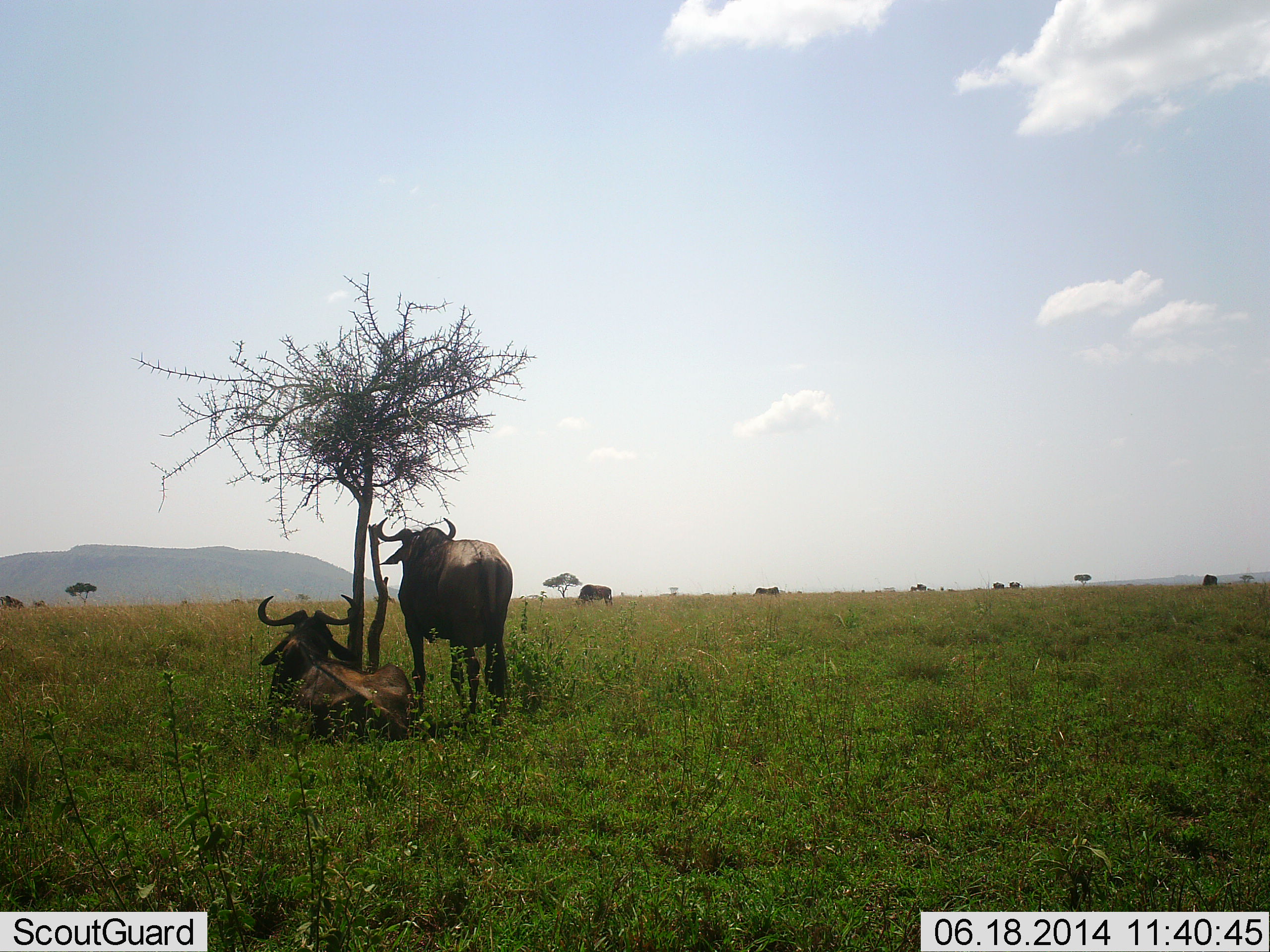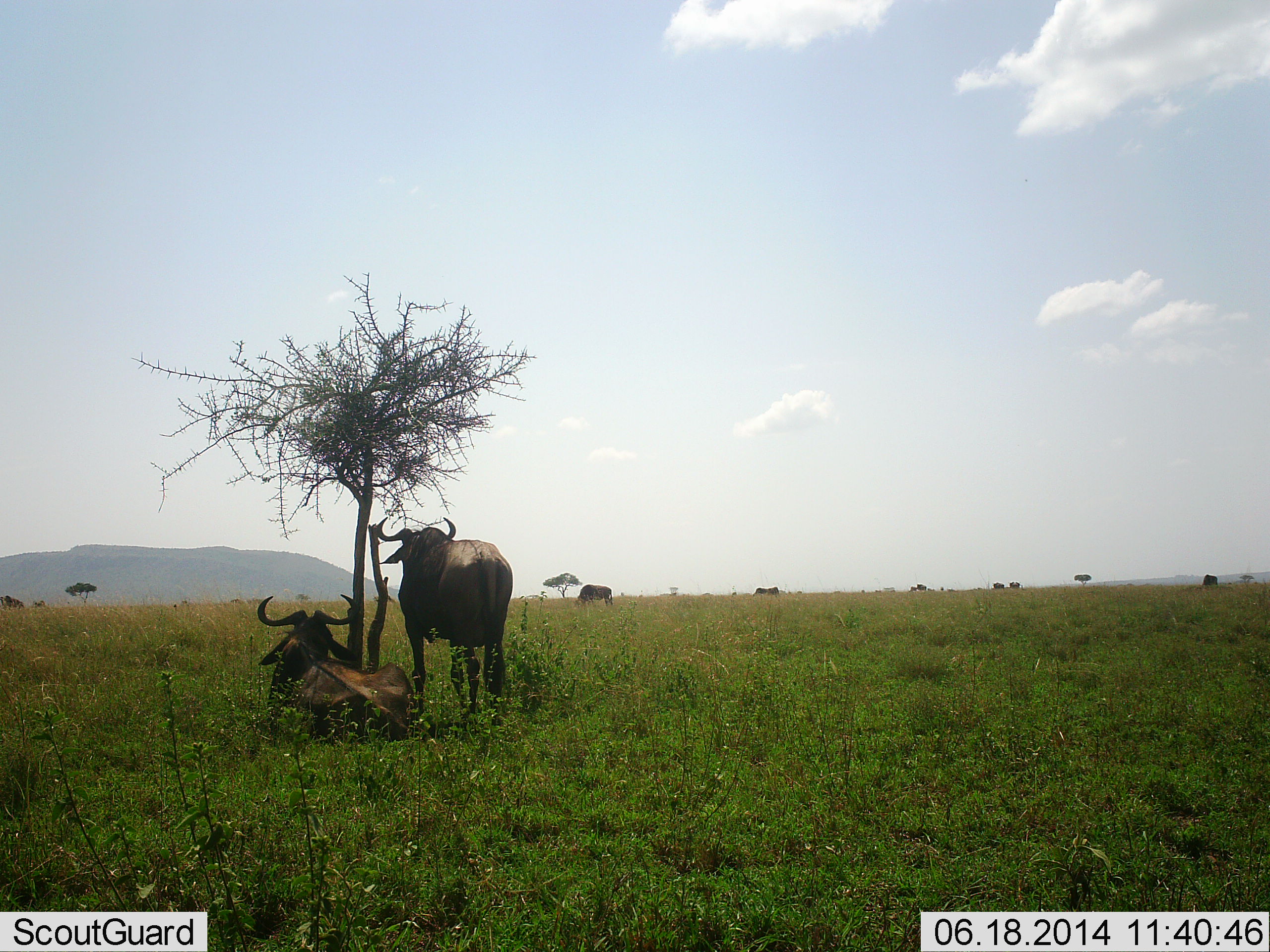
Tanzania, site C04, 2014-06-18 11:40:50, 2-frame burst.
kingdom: Animalia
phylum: Chordata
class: Mammalia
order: Artiodactyla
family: Bovidae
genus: Connochaetes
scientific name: Connochaetes taurinus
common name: blue wildebeest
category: wildebeest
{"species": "wildebeest (blue wildebeest) (Connochaetes taurinus)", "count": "5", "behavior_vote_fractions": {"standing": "80%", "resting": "90%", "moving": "0%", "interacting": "10%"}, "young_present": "0%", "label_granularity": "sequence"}